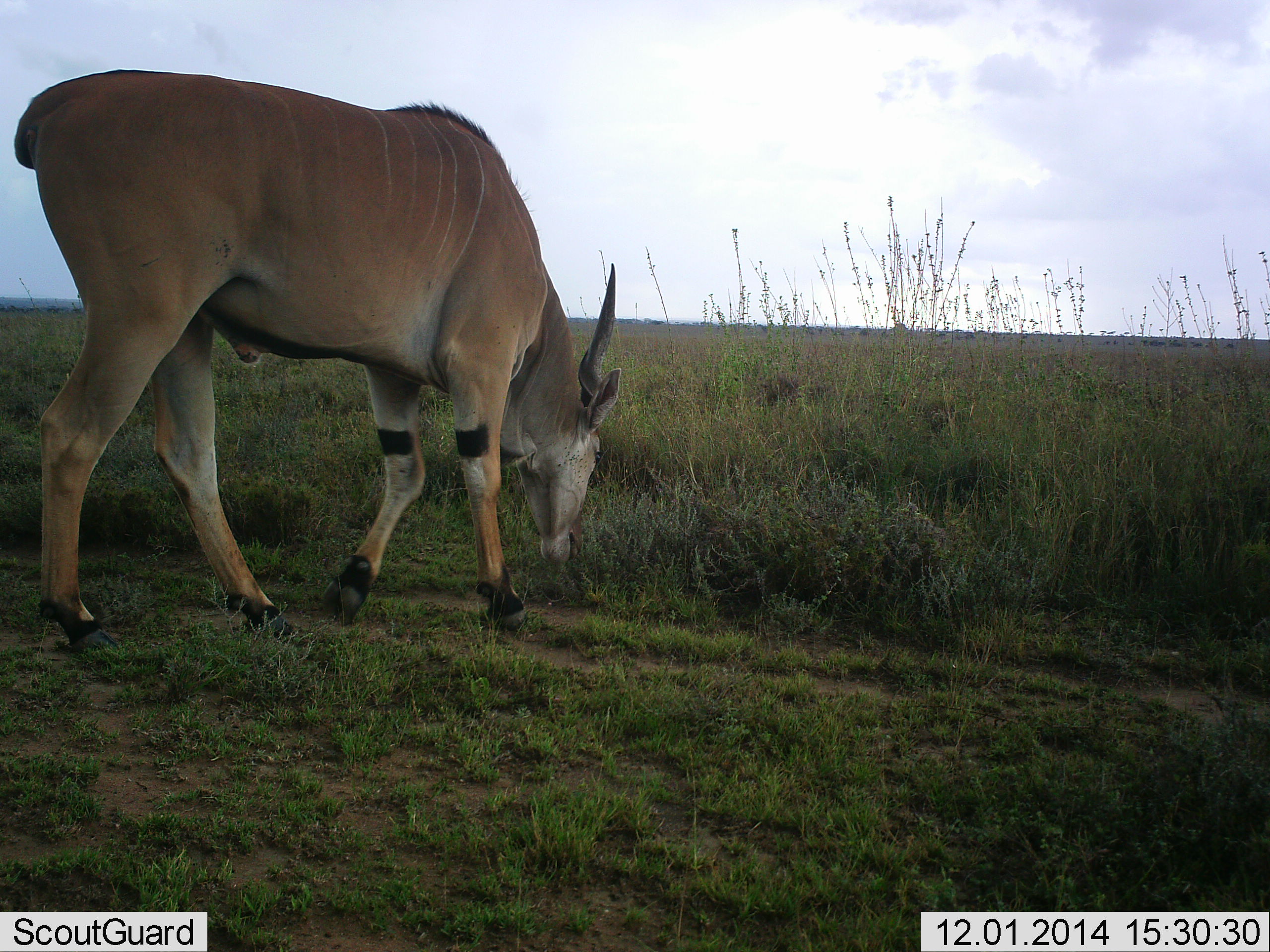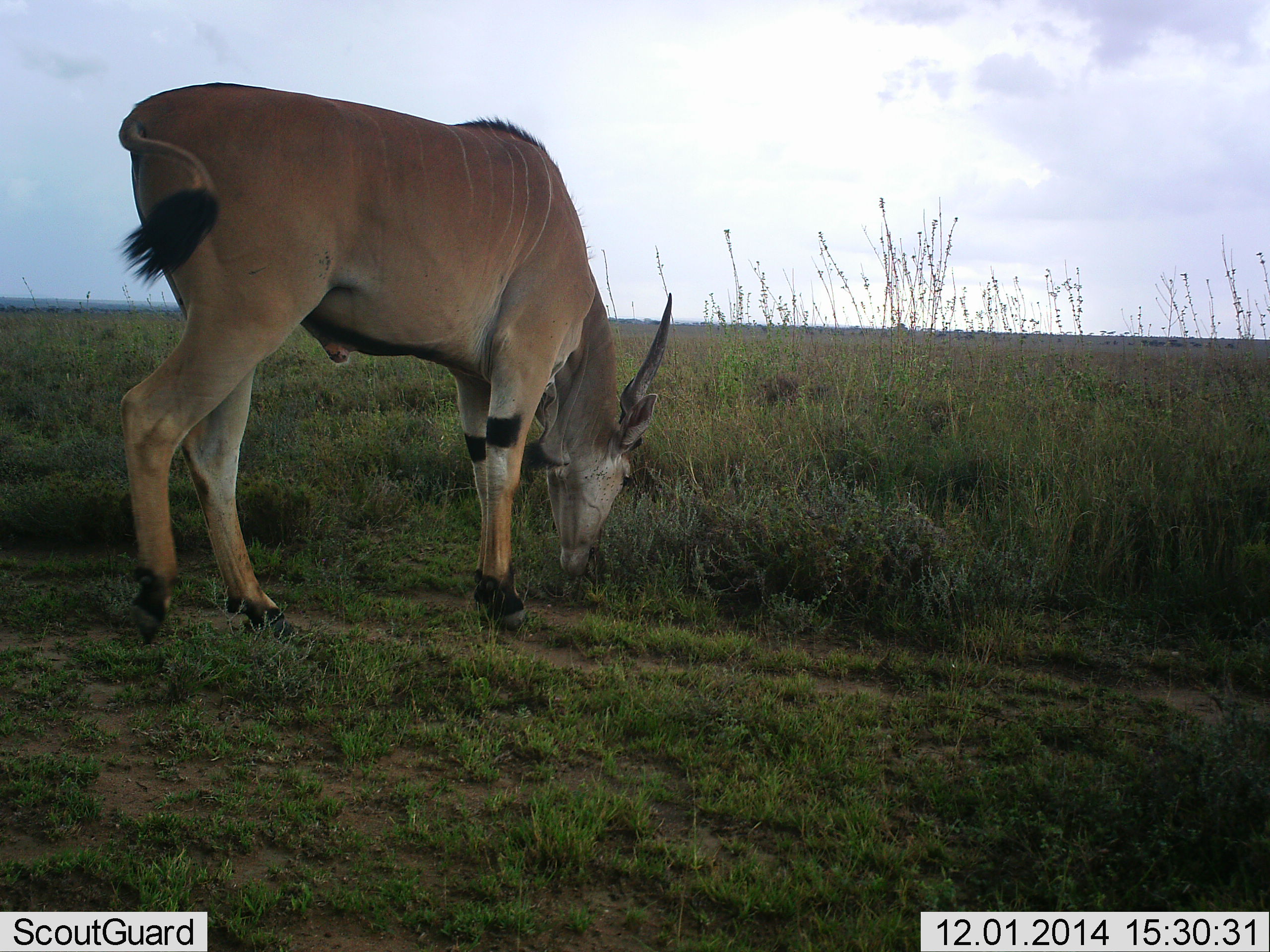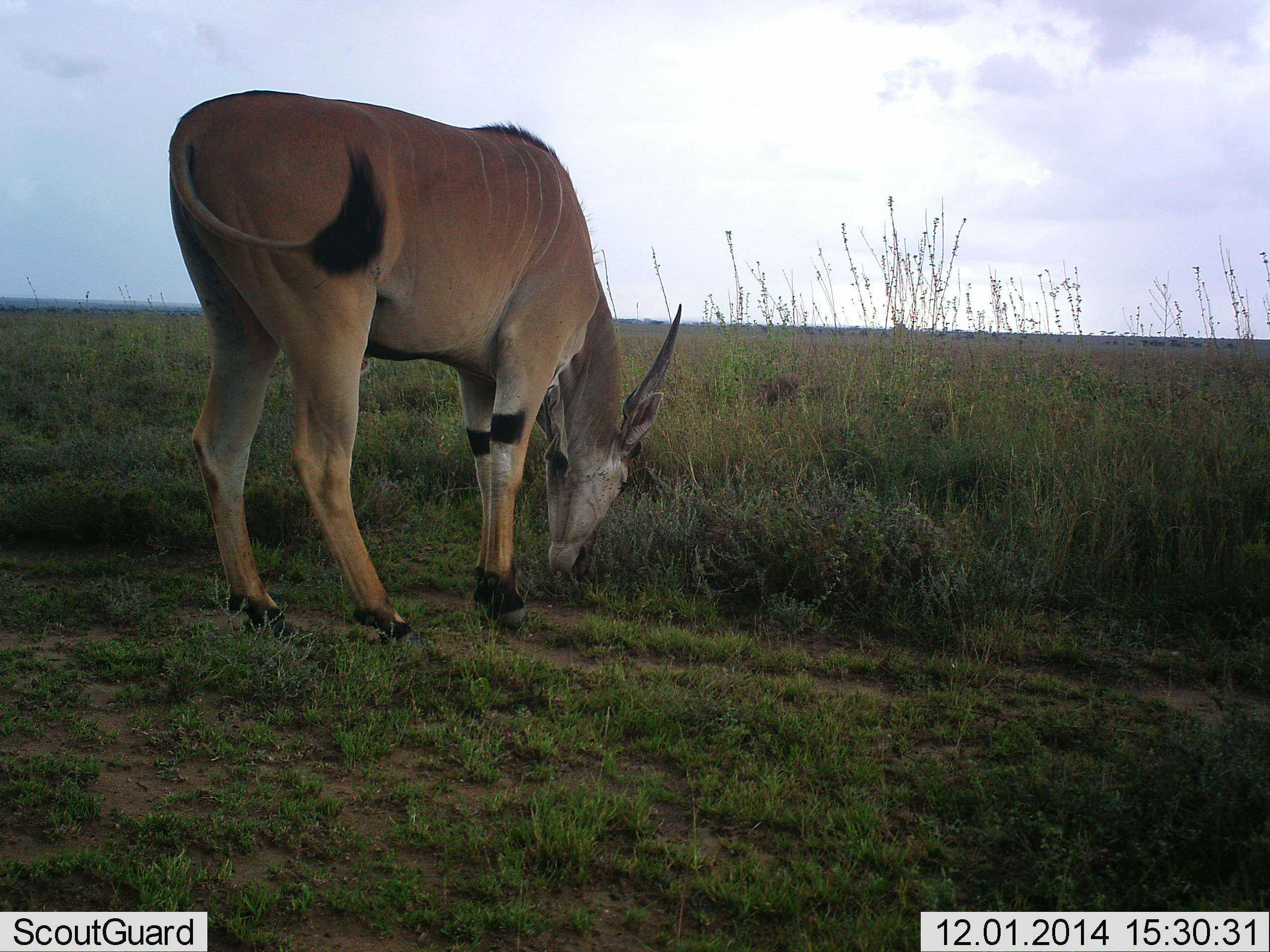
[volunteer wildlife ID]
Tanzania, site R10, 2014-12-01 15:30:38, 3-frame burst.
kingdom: Animalia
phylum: Chordata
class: Mammalia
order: Artiodactyla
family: Bovidae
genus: Tragelaphus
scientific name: Tragelaphus oryx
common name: eland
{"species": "eland (Tragelaphus oryx)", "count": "1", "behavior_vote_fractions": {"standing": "20%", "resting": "0%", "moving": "10%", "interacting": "0%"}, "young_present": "0%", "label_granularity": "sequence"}